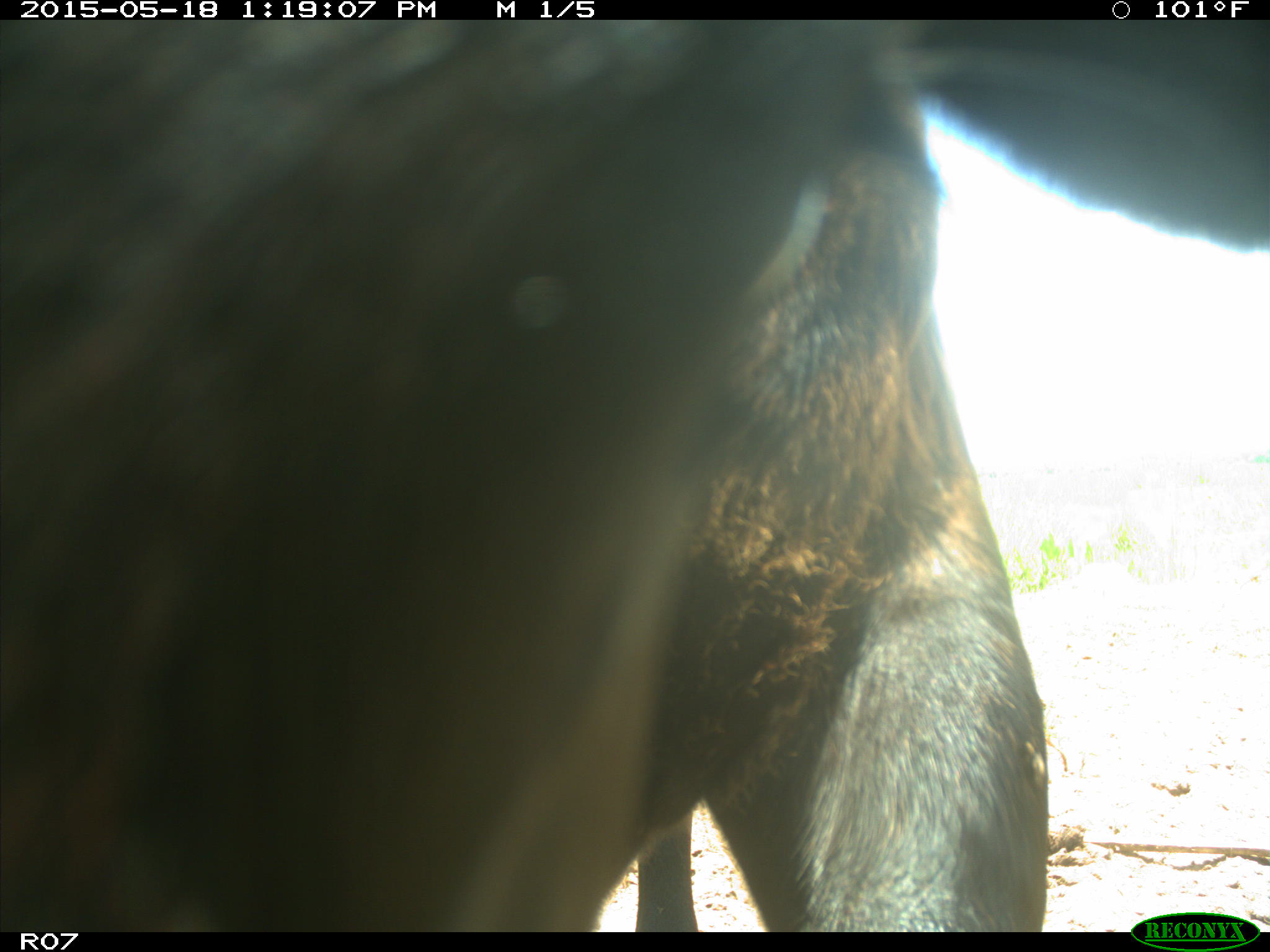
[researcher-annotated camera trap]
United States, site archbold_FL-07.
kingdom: Animalia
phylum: Chordata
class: Mammalia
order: Artiodactyla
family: Bovidae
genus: Bos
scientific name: Bos taurus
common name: domestic cow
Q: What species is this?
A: Bos taurus (domestic cow).